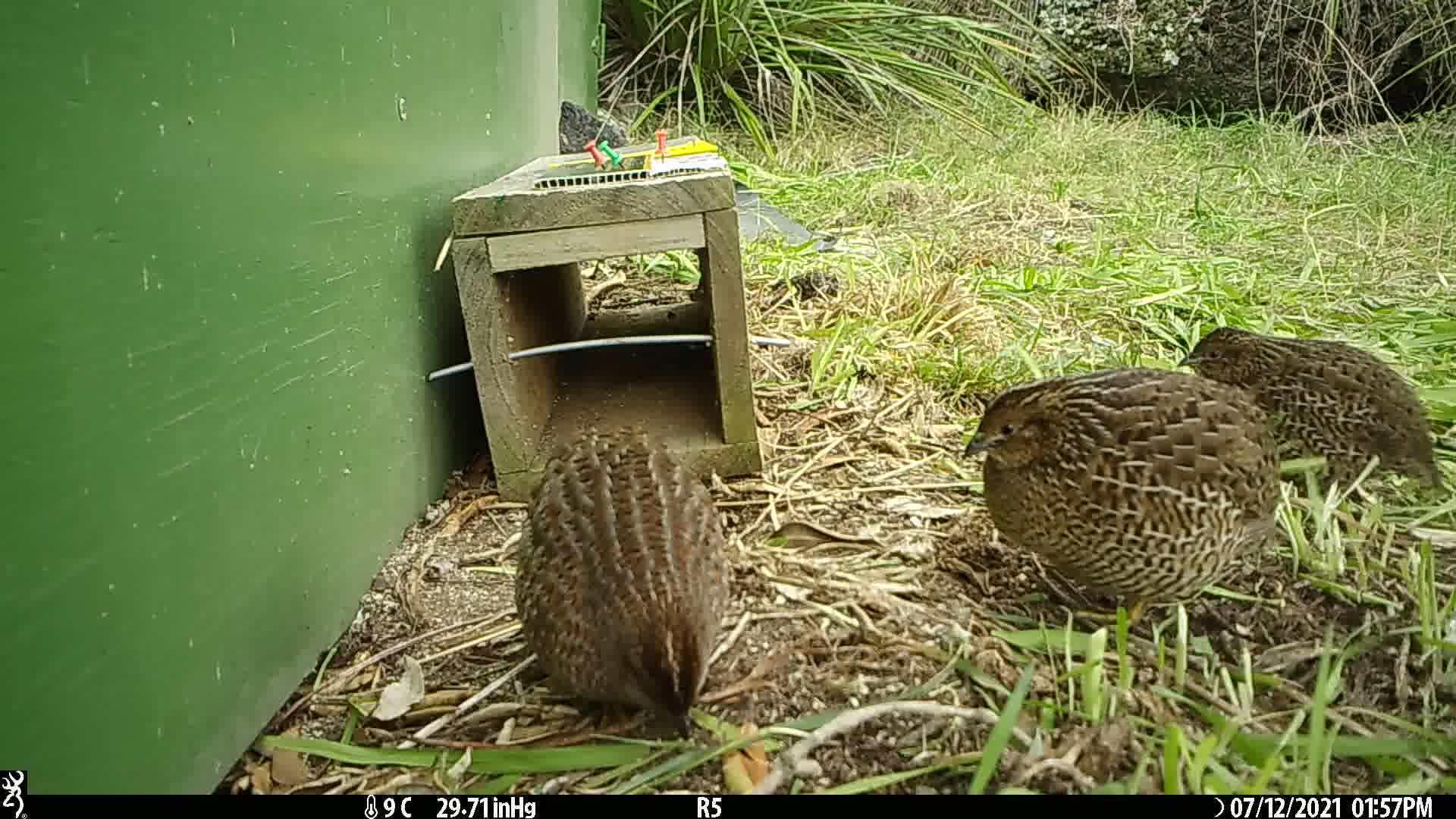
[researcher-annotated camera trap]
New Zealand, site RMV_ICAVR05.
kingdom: Animalia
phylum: Chordata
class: Aves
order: Galliformes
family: Phasianidae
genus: Synoicus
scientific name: Synoicus ypsilophorus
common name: brown quail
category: quail brown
Quail brown (brown quail) (Synoicus ypsilophorus).